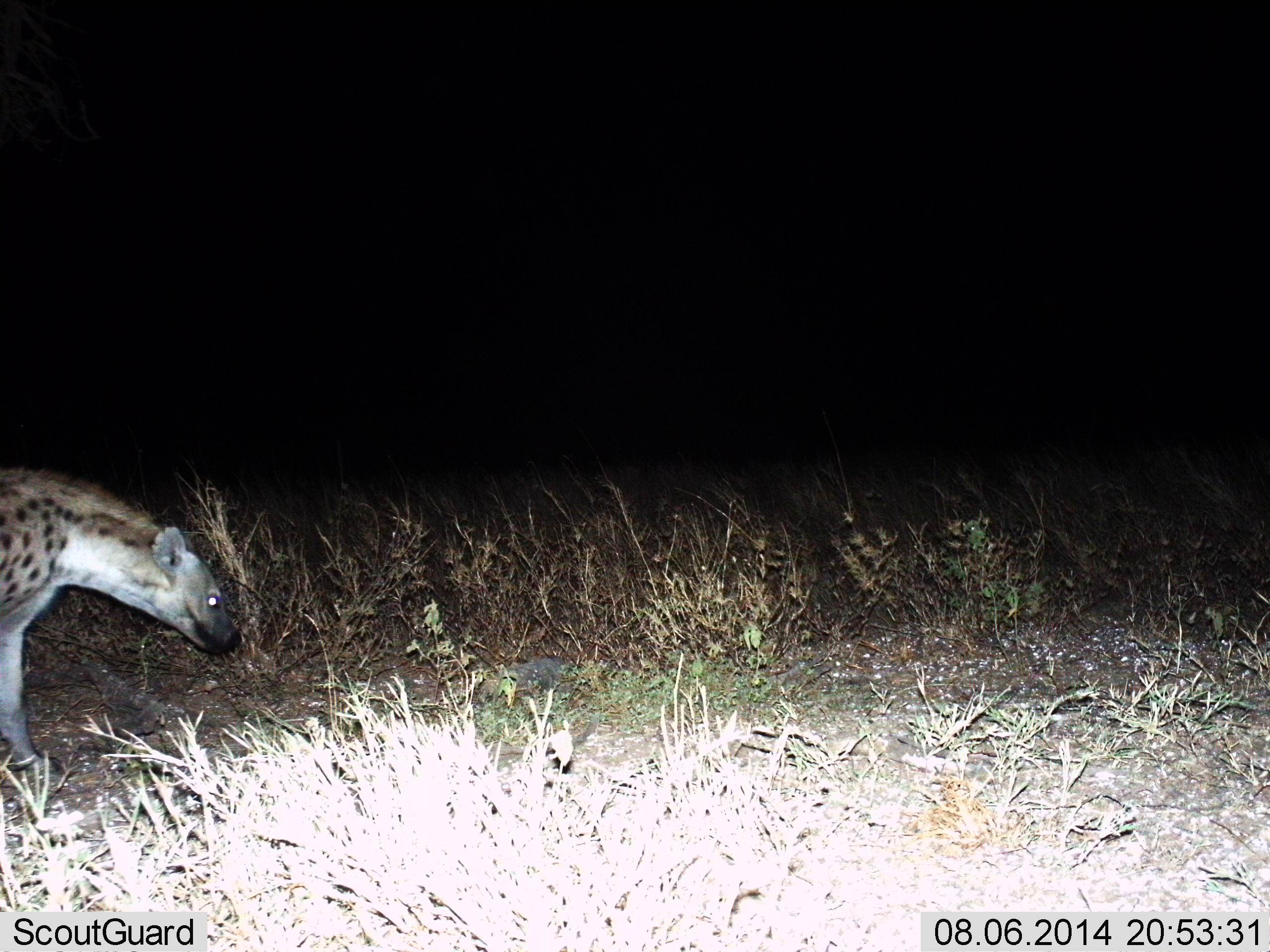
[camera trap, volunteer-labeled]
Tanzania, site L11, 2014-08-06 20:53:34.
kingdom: Animalia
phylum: Chordata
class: Mammalia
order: Carnivora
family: Hyaenidae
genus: Crocuta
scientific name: Crocuta crocuta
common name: spotted hyena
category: hyenaspotted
Hyenaspotted (spotted hyena) (Crocuta crocuta), count 1. Behavior (volunteer vote fractions): standing 60%, resting 0%, moving 40%, interacting 0%. Young present (vote fraction): 0%. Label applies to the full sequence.